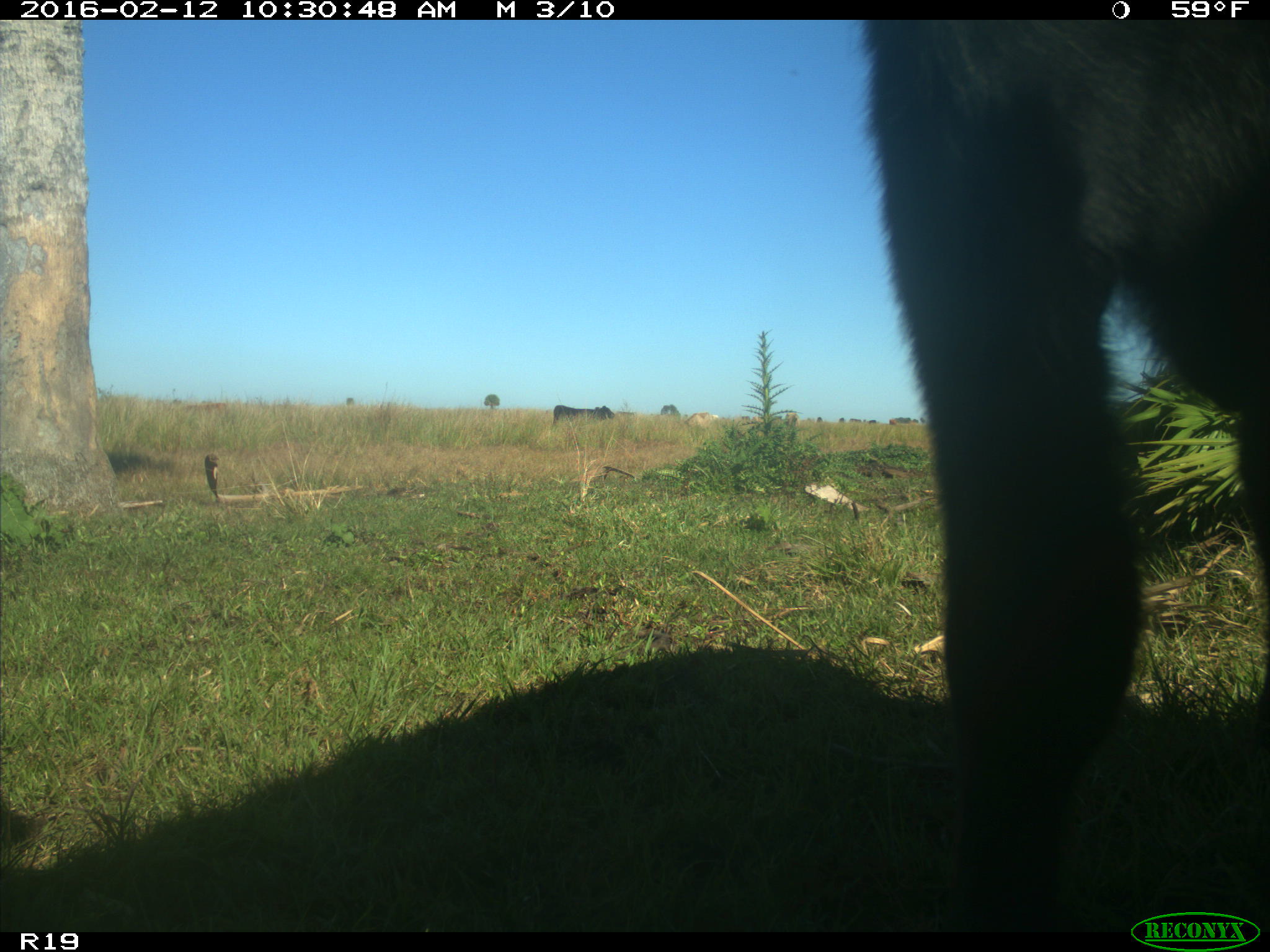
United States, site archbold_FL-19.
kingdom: Animalia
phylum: Chordata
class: Mammalia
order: Artiodactyla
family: Bovidae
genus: Bos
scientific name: Bos taurus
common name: domestic cow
Bos taurus (domestic cow).